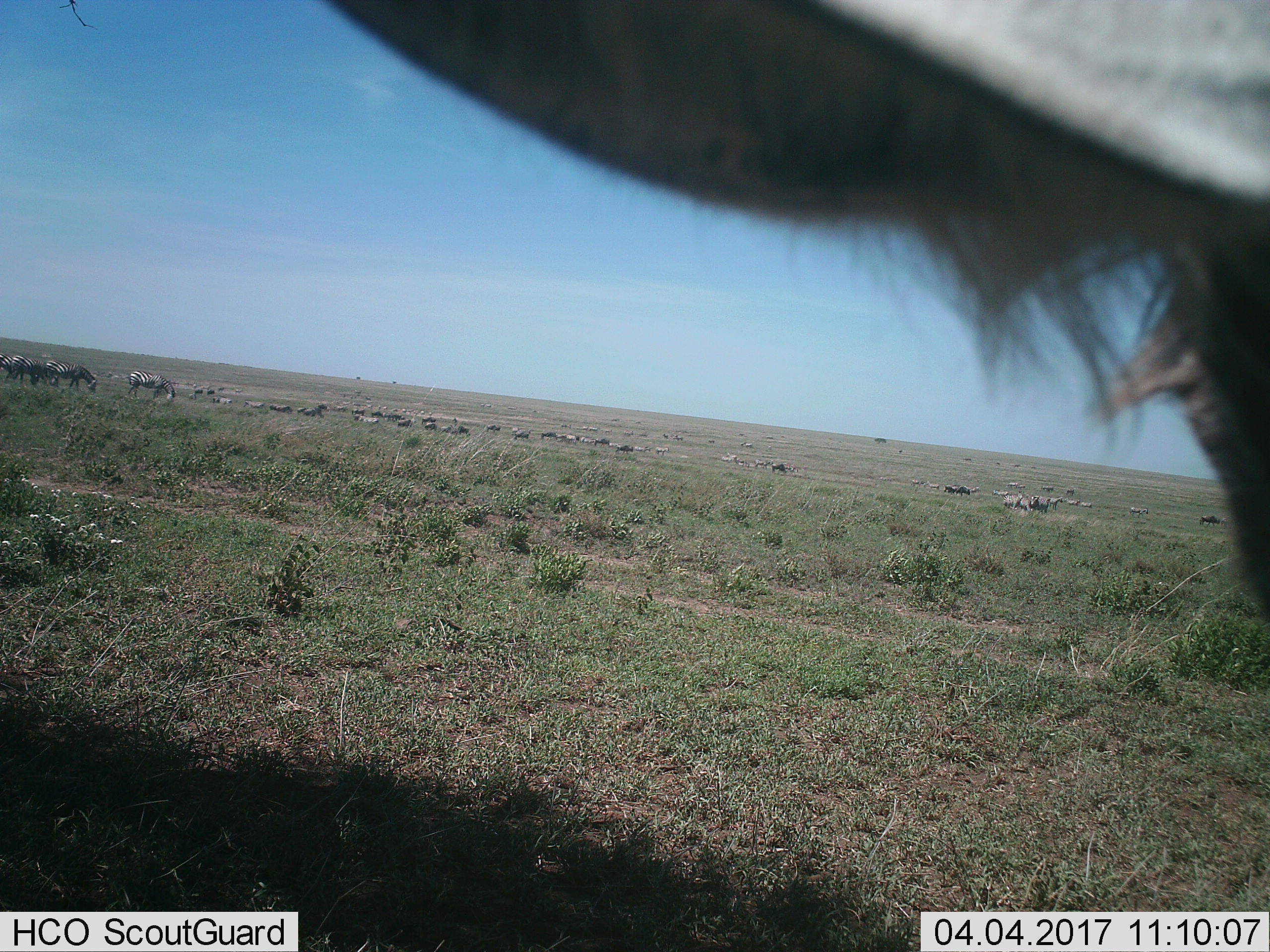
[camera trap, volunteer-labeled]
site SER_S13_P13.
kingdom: Animalia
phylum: Chordata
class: Mammalia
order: Perissodactyla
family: Equidae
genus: Equus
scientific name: Equus quagga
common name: plains zebra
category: zebraplains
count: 11-50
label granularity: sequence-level